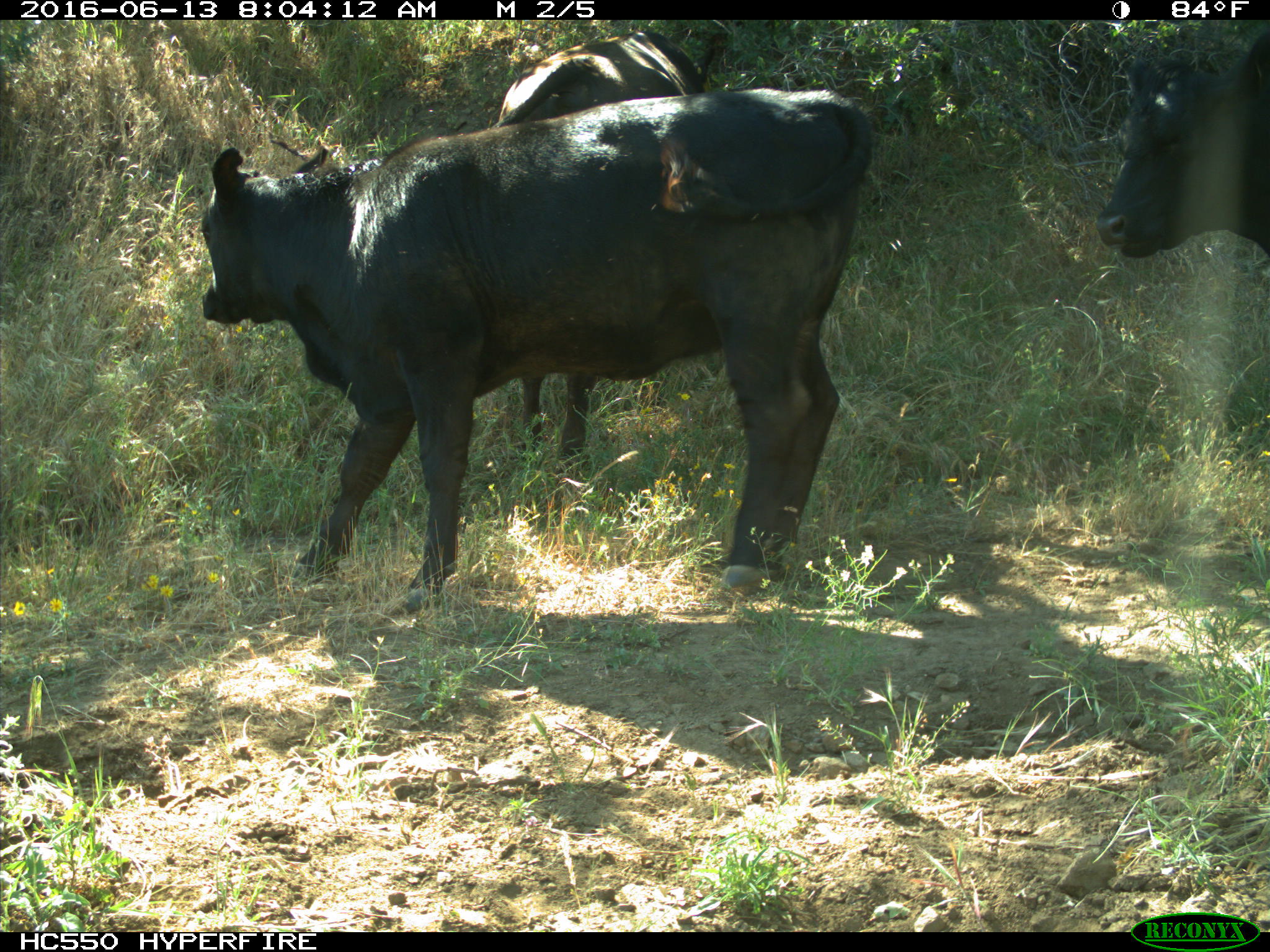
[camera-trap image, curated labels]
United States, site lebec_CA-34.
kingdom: Animalia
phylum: Chordata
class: Mammalia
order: Artiodactyla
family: Bovidae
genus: Bos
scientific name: Bos taurus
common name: domestic cow